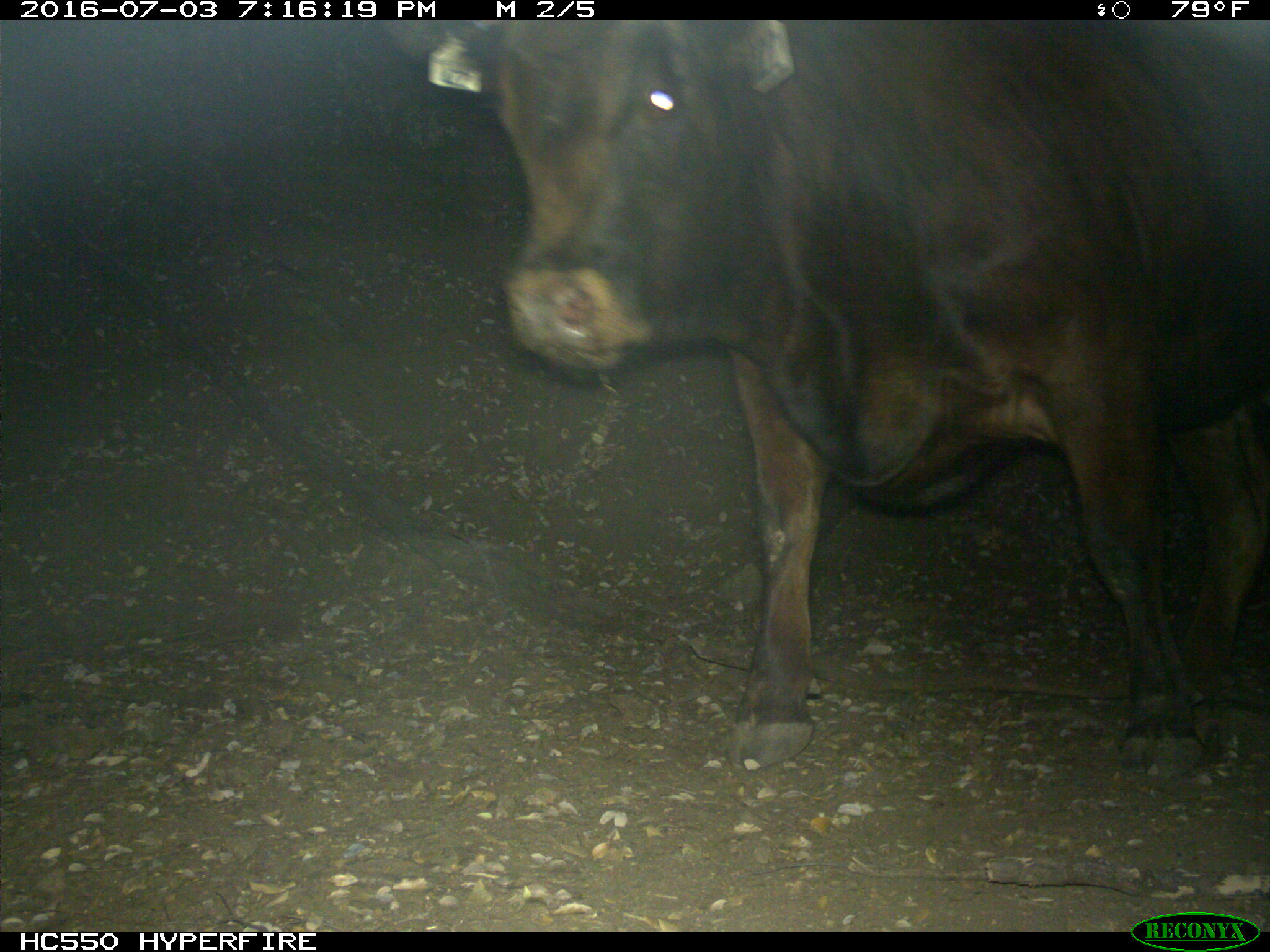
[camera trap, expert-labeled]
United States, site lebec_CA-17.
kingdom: Animalia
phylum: Chordata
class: Mammalia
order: Artiodactyla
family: Bovidae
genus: Bos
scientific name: Bos taurus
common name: domestic cow